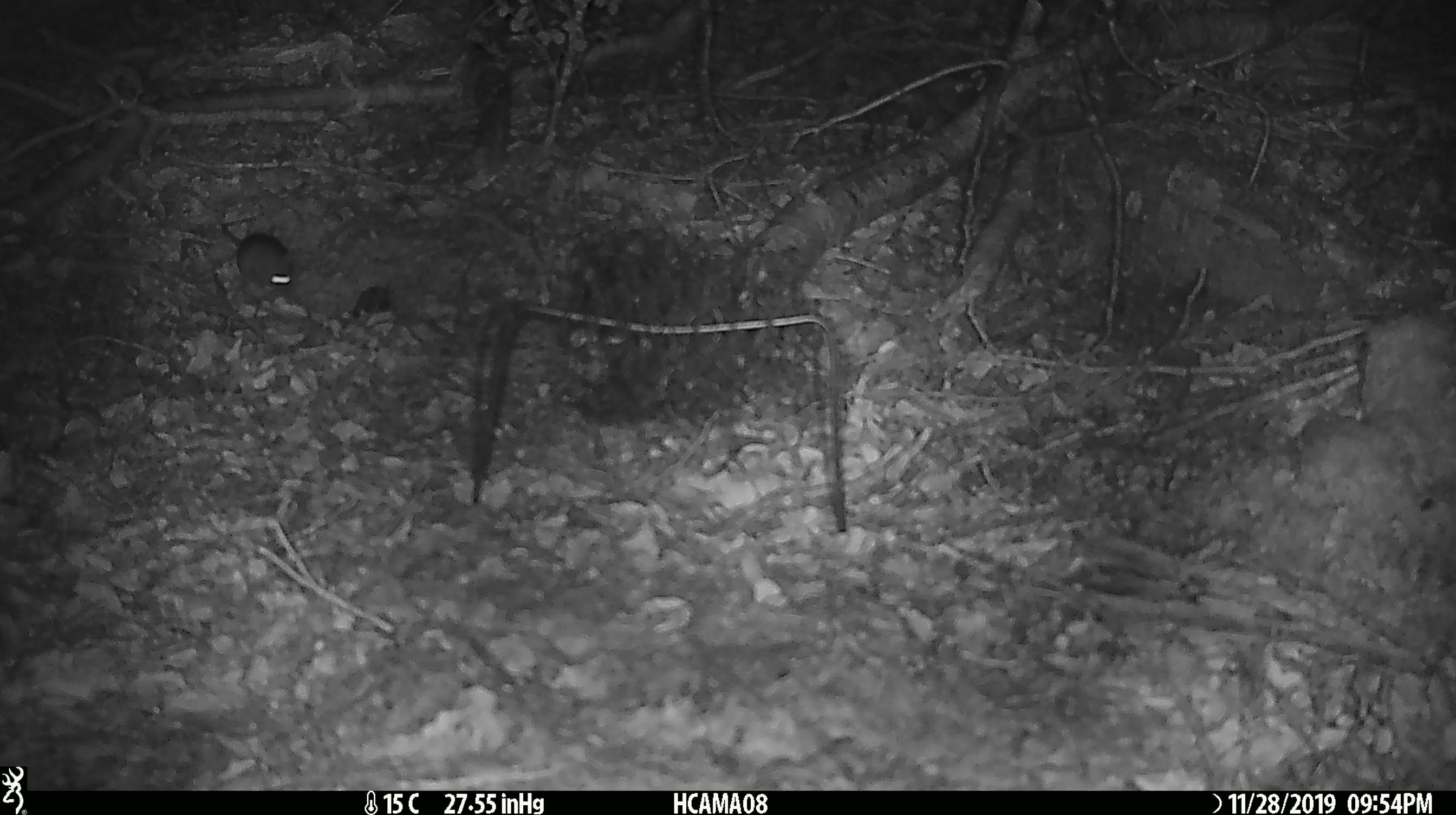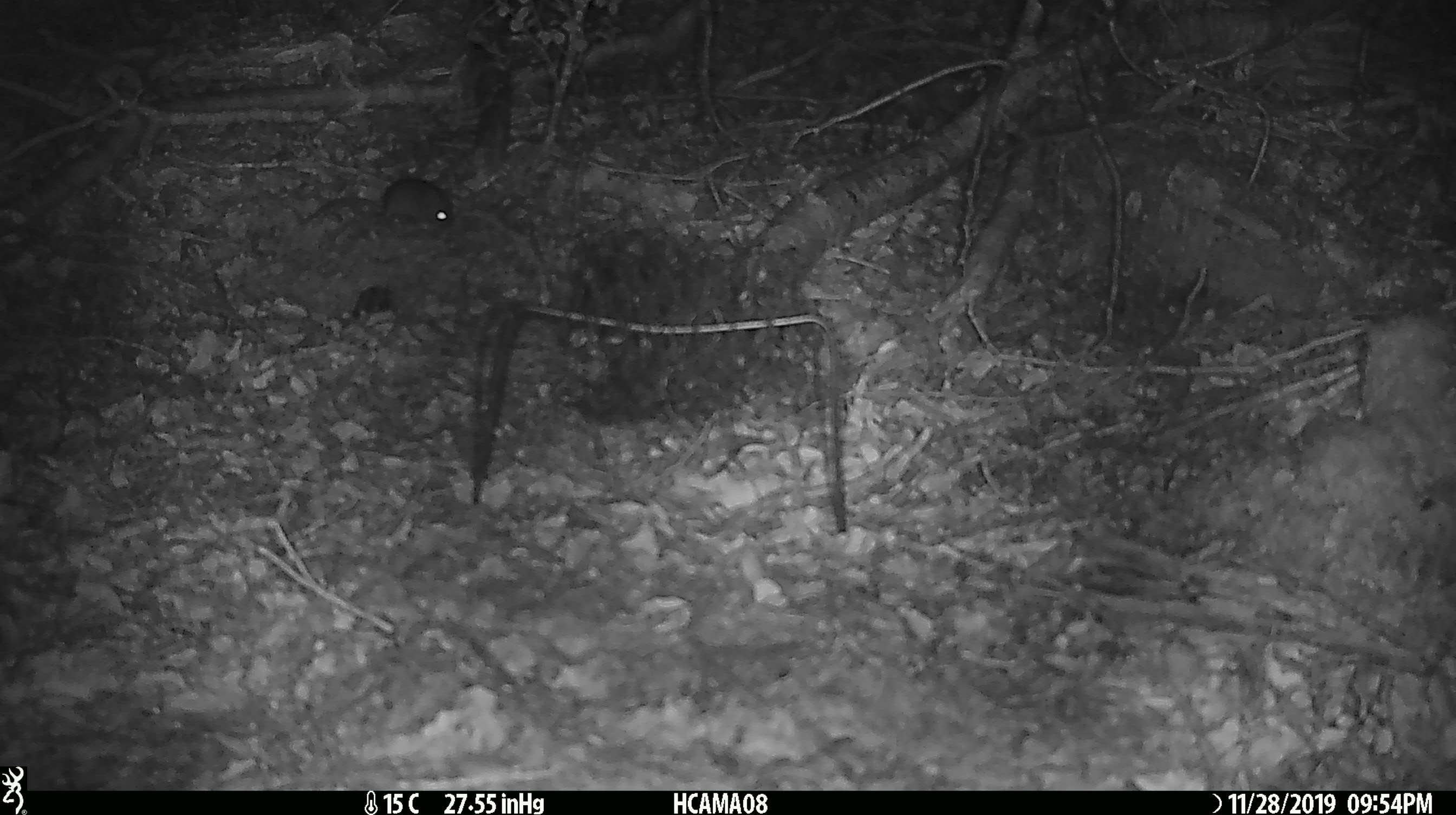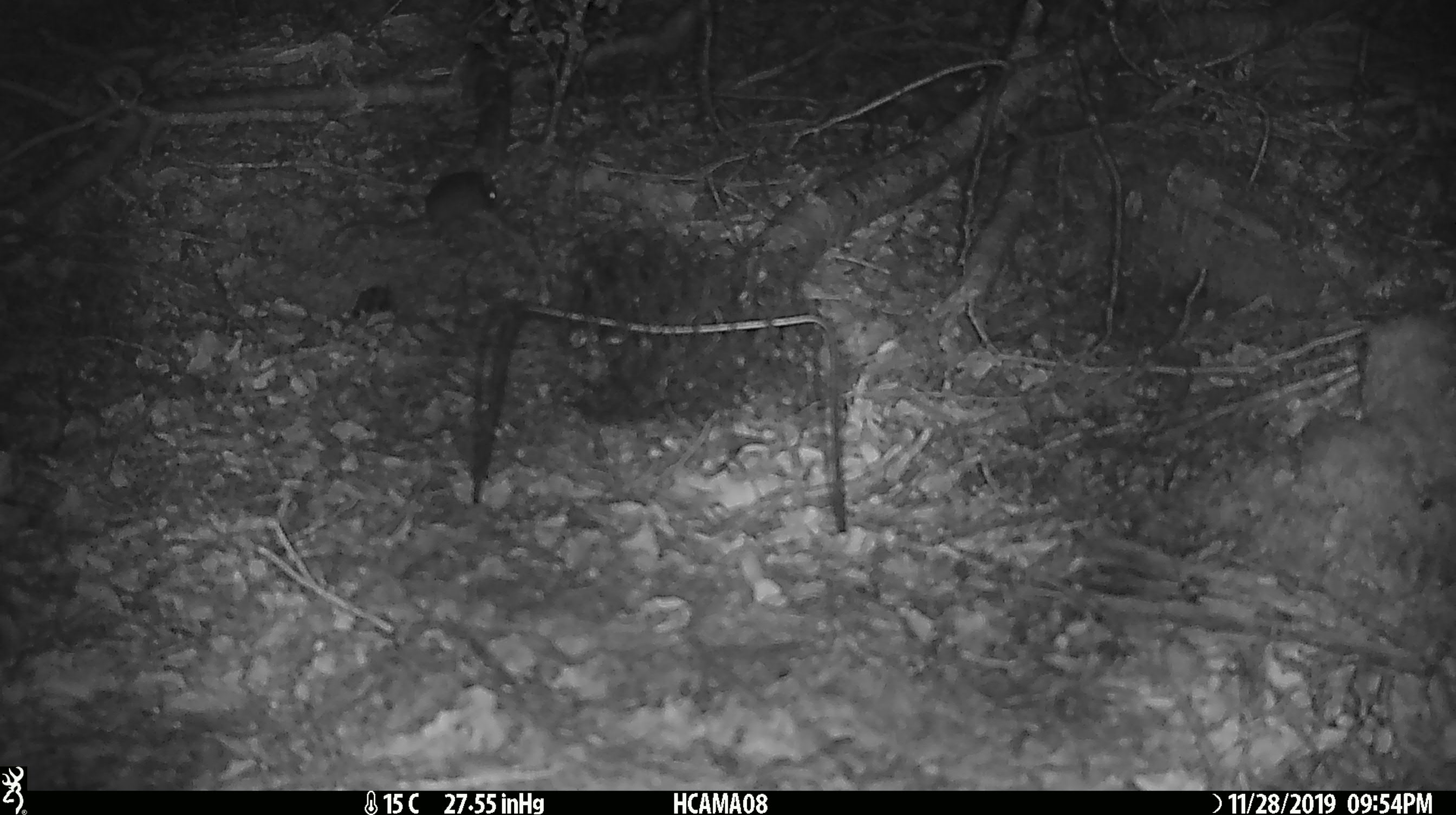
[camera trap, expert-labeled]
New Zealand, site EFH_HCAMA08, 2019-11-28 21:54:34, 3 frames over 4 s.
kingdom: Animalia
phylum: Chordata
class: Mammalia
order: Rodentia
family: Muridae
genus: Mus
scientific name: Mus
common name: mouse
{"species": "mouse (Mus)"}